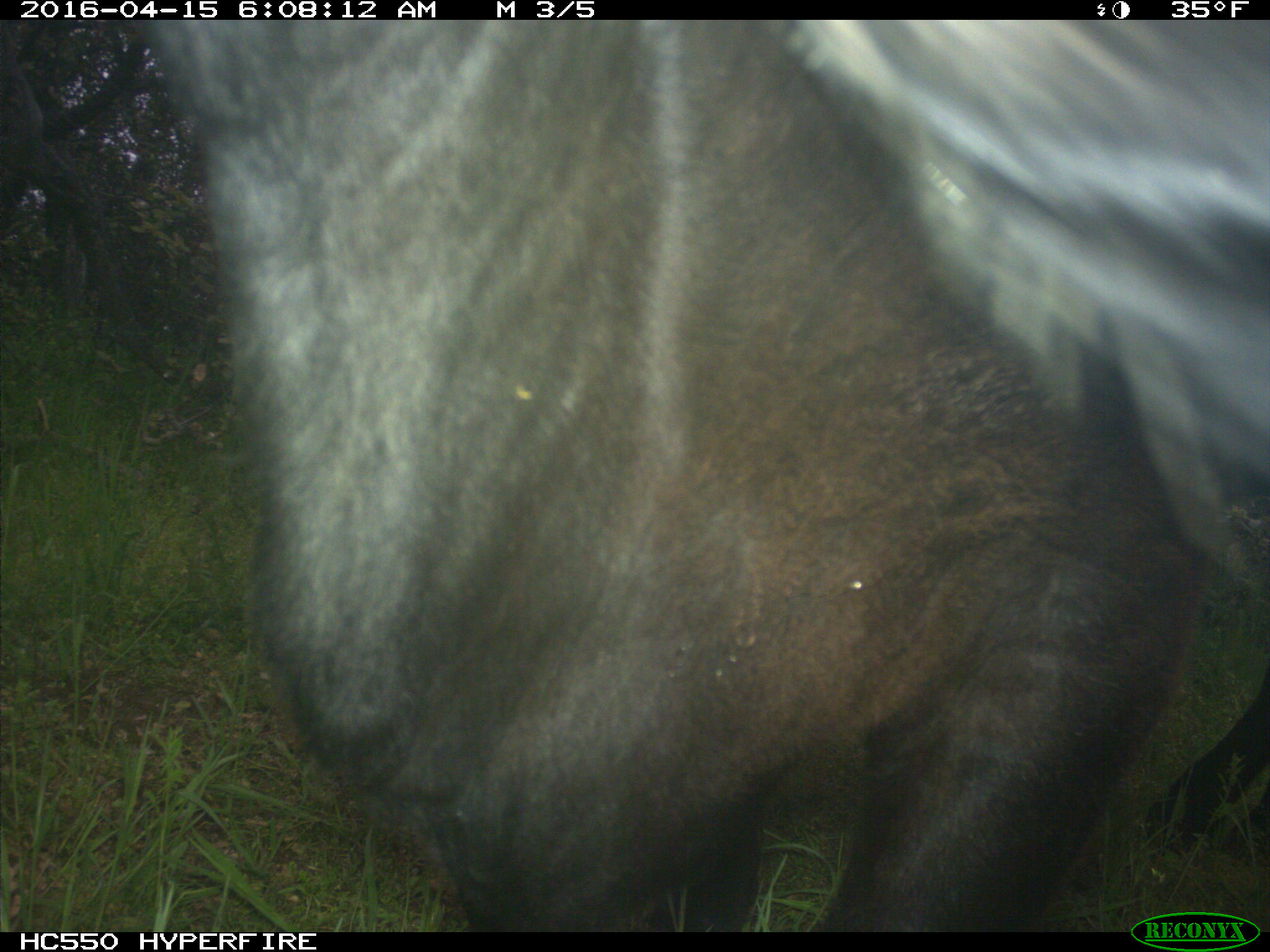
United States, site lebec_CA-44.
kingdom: Animalia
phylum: Chordata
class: Mammalia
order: Artiodactyla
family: Bovidae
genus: Bos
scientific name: Bos taurus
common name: domestic cow